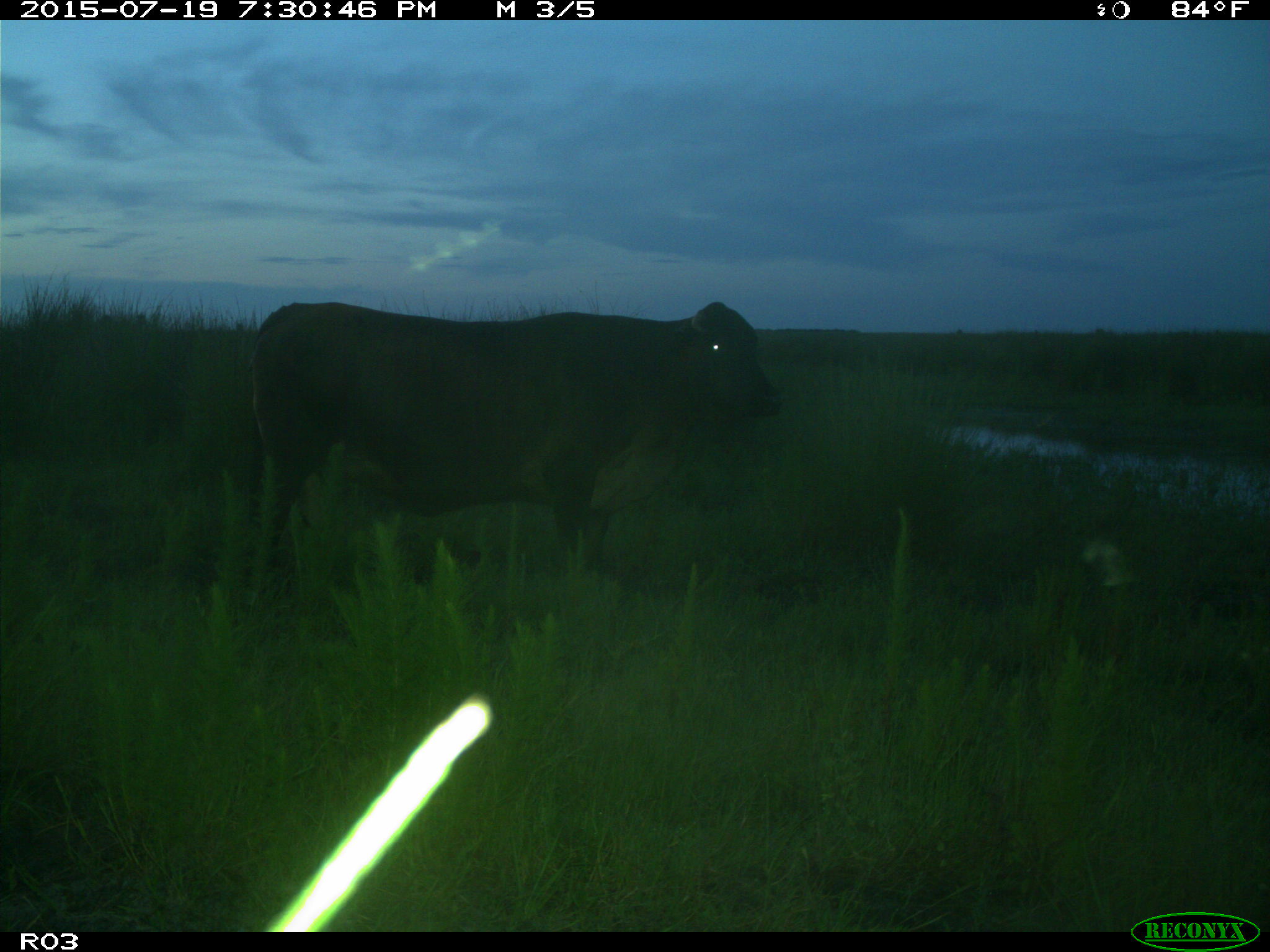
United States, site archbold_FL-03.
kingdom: Animalia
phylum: Chordata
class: Mammalia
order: Artiodactyla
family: Bovidae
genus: Bos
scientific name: Bos taurus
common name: domestic cow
Bos taurus (domestic cow).